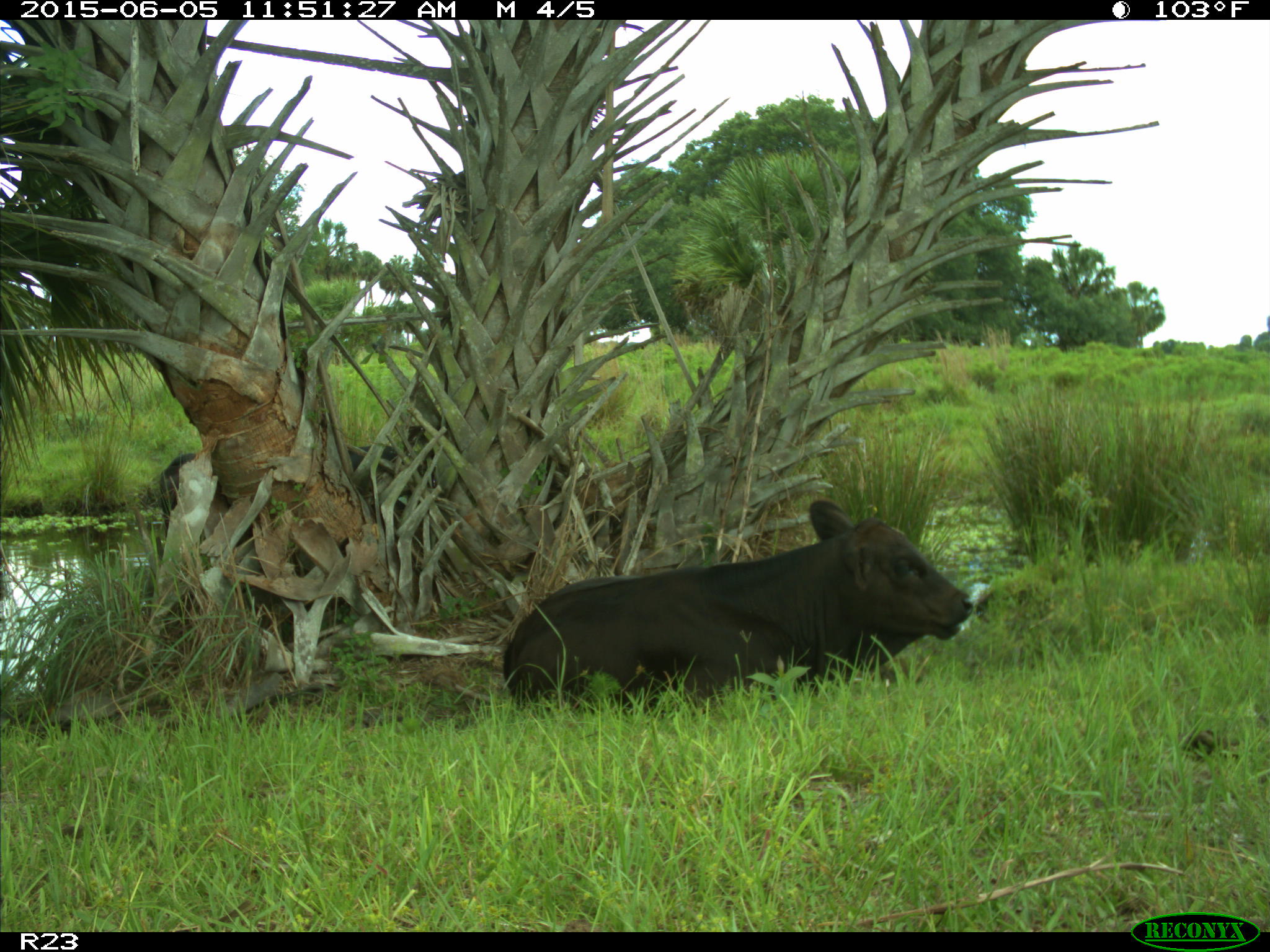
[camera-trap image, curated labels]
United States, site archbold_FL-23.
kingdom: Animalia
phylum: Chordata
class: Mammalia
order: Artiodactyla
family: Bovidae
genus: Bos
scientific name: Bos taurus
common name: domestic cow